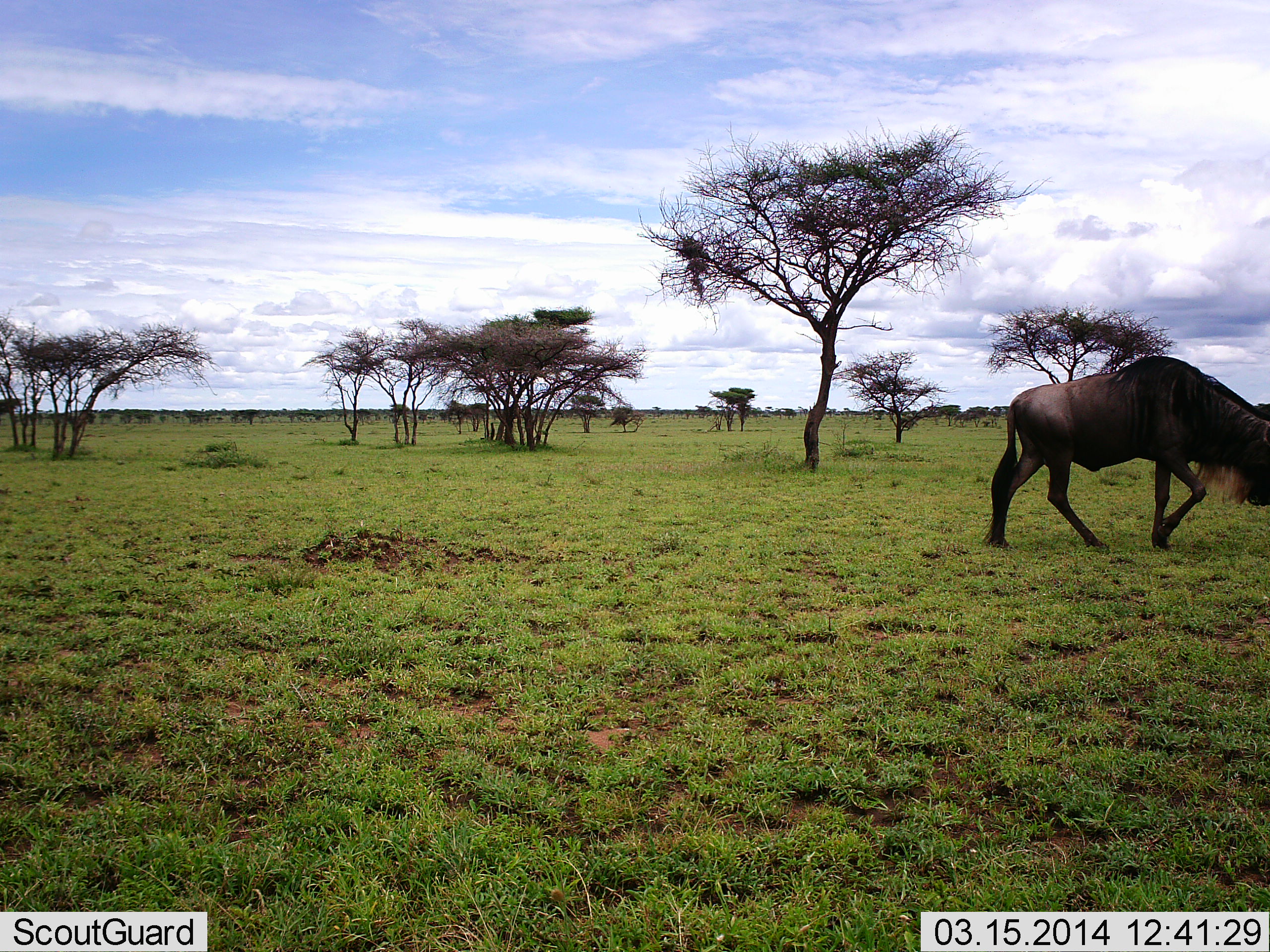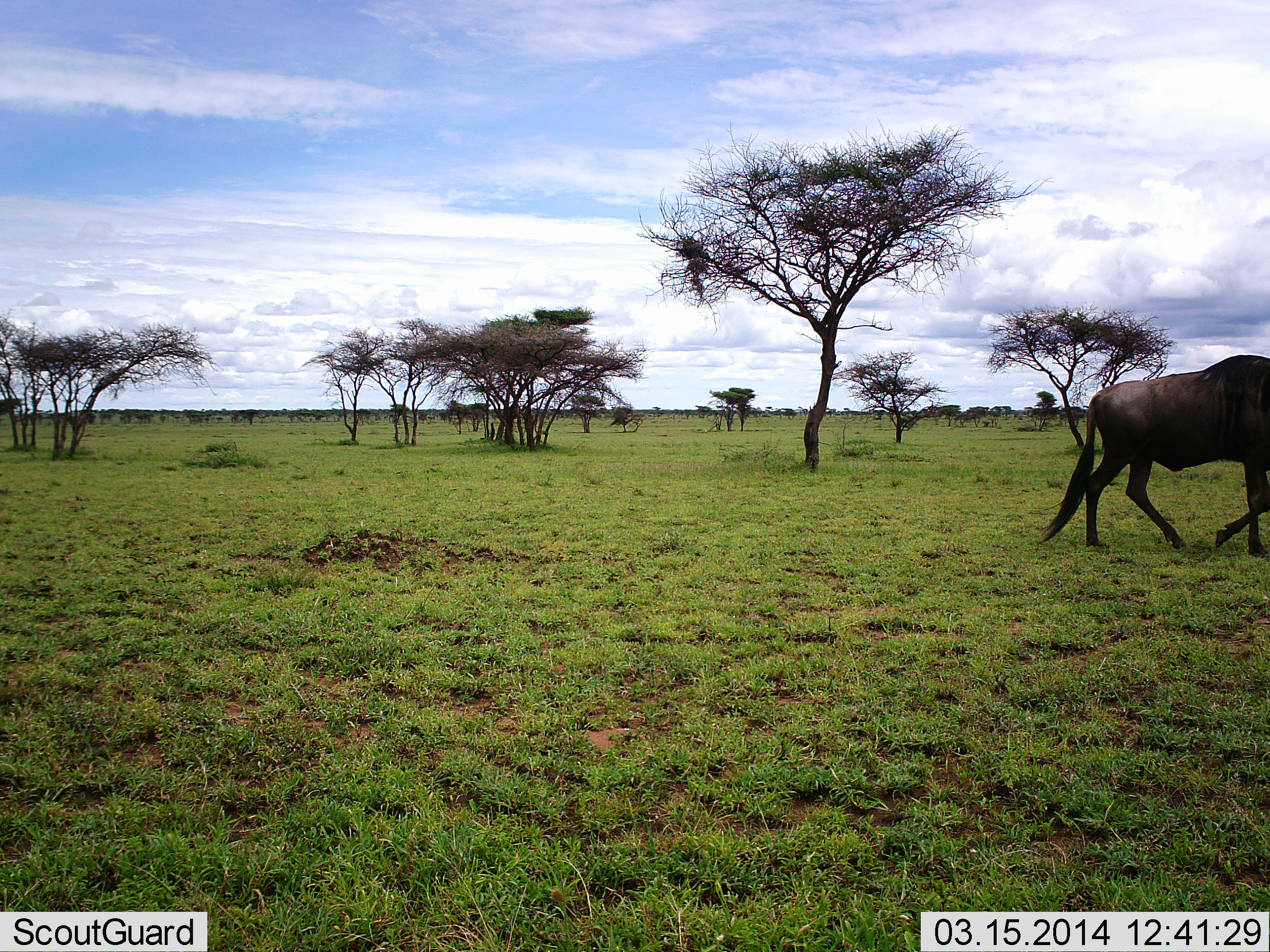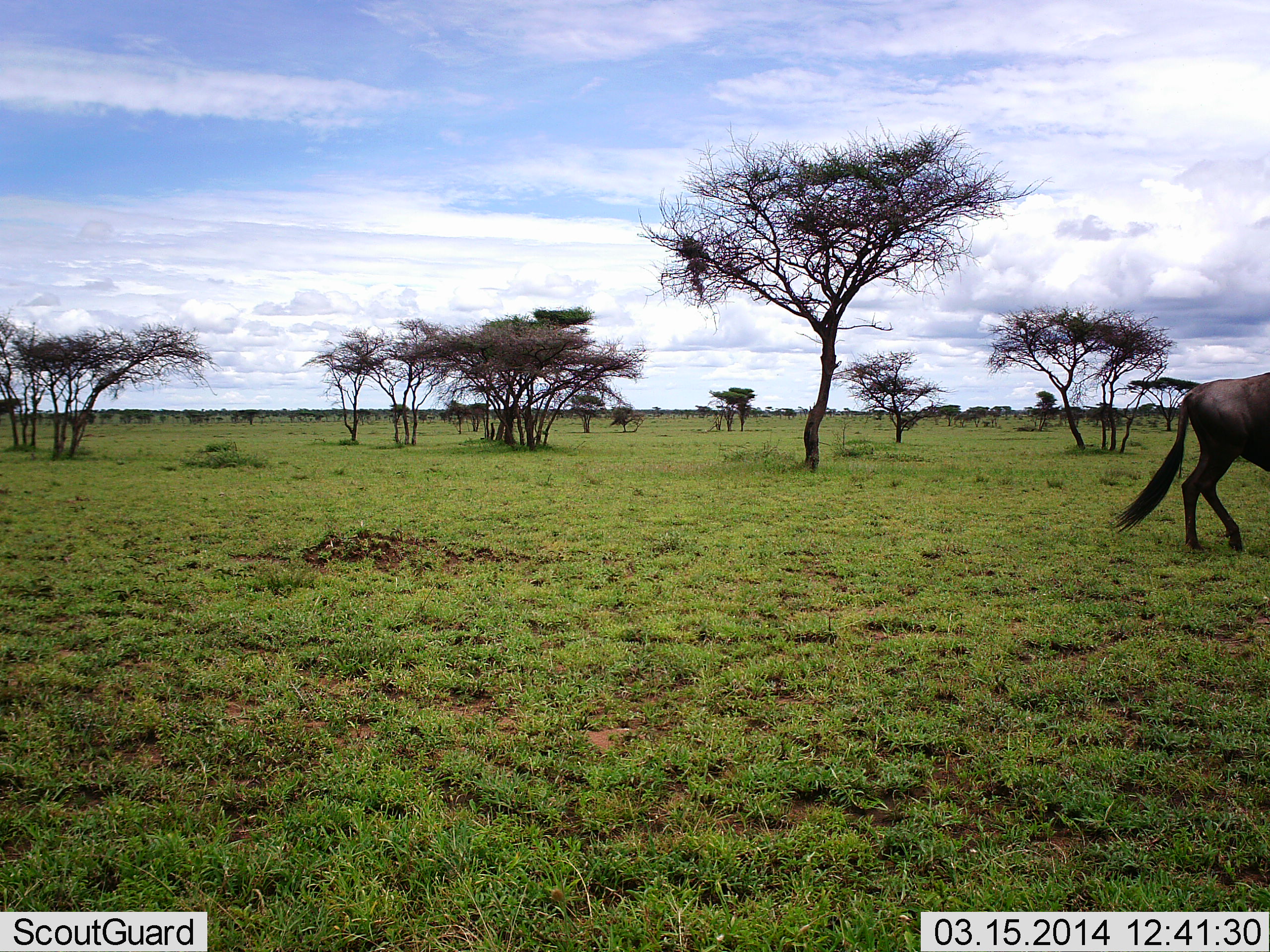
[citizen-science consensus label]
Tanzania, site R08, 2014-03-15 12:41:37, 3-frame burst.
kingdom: Animalia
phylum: Chordata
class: Mammalia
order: Artiodactyla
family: Bovidae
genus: Connochaetes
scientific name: Connochaetes taurinus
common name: blue wildebeest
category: wildebeest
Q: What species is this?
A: Wildebeest (blue wildebeest) (Connochaetes taurinus).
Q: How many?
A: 1.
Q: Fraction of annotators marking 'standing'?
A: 0%.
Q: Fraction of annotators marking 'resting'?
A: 0%.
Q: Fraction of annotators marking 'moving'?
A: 100%.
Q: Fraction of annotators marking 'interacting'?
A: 0%.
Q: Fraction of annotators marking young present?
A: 0%.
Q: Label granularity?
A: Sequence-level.